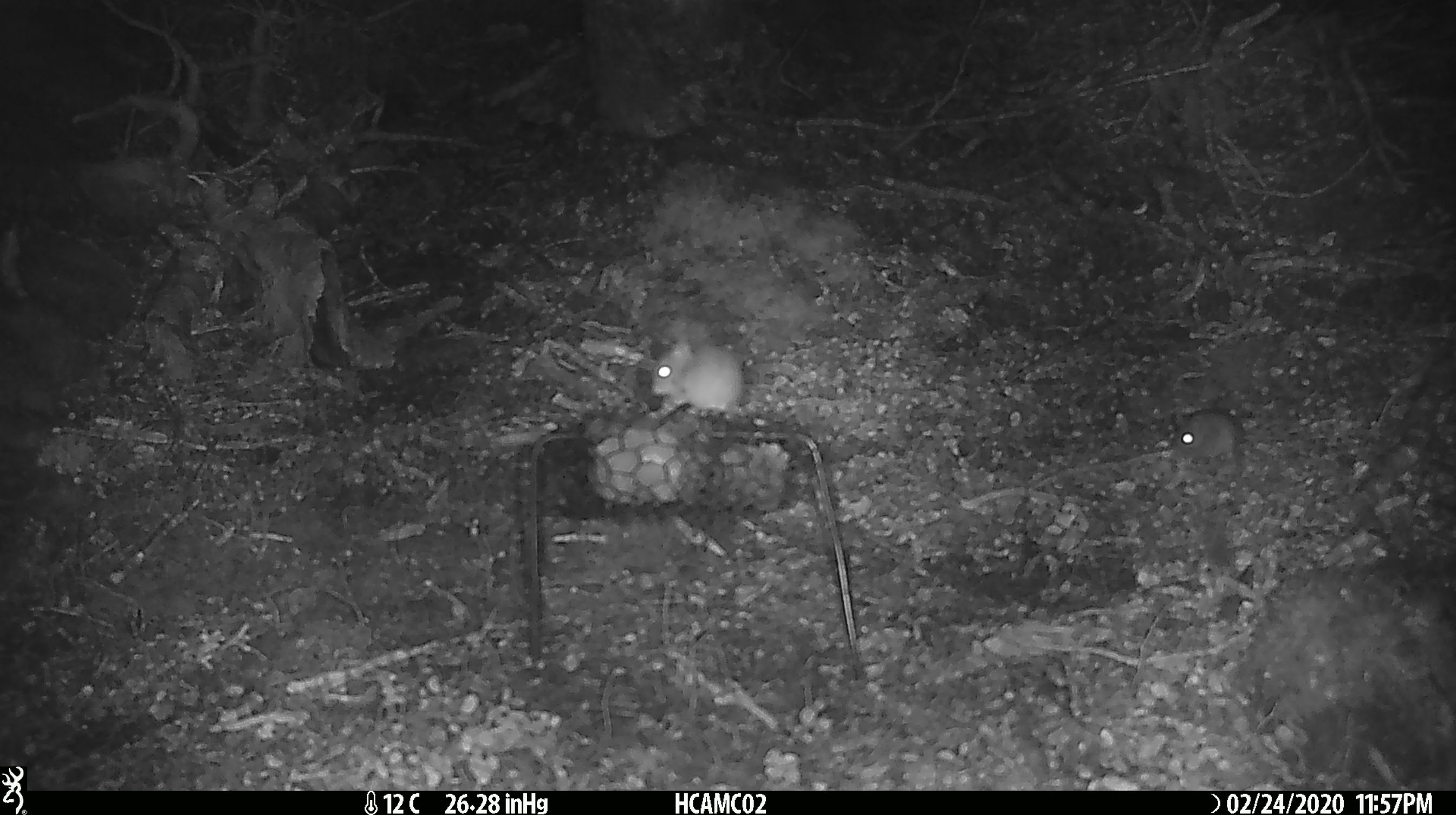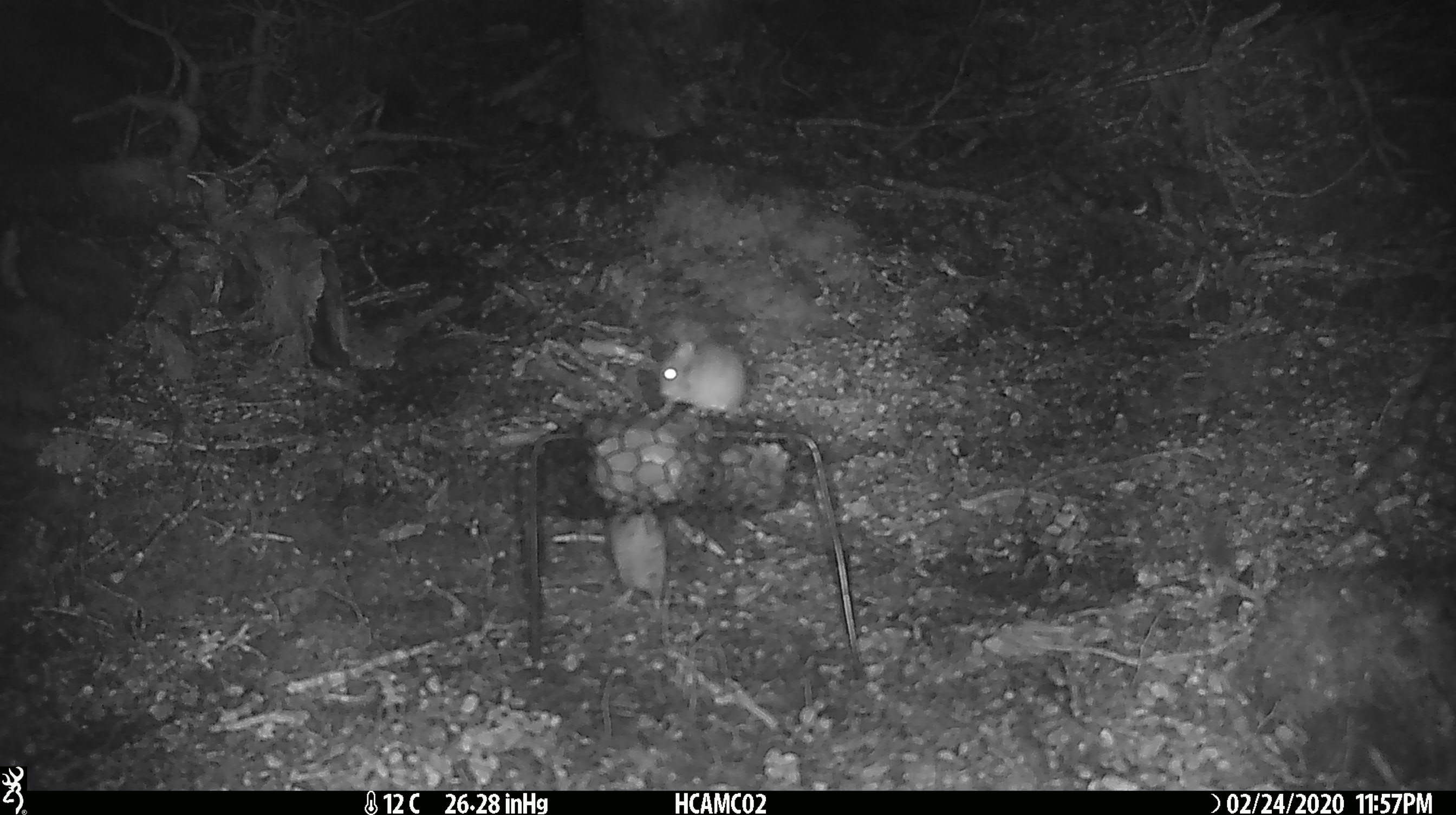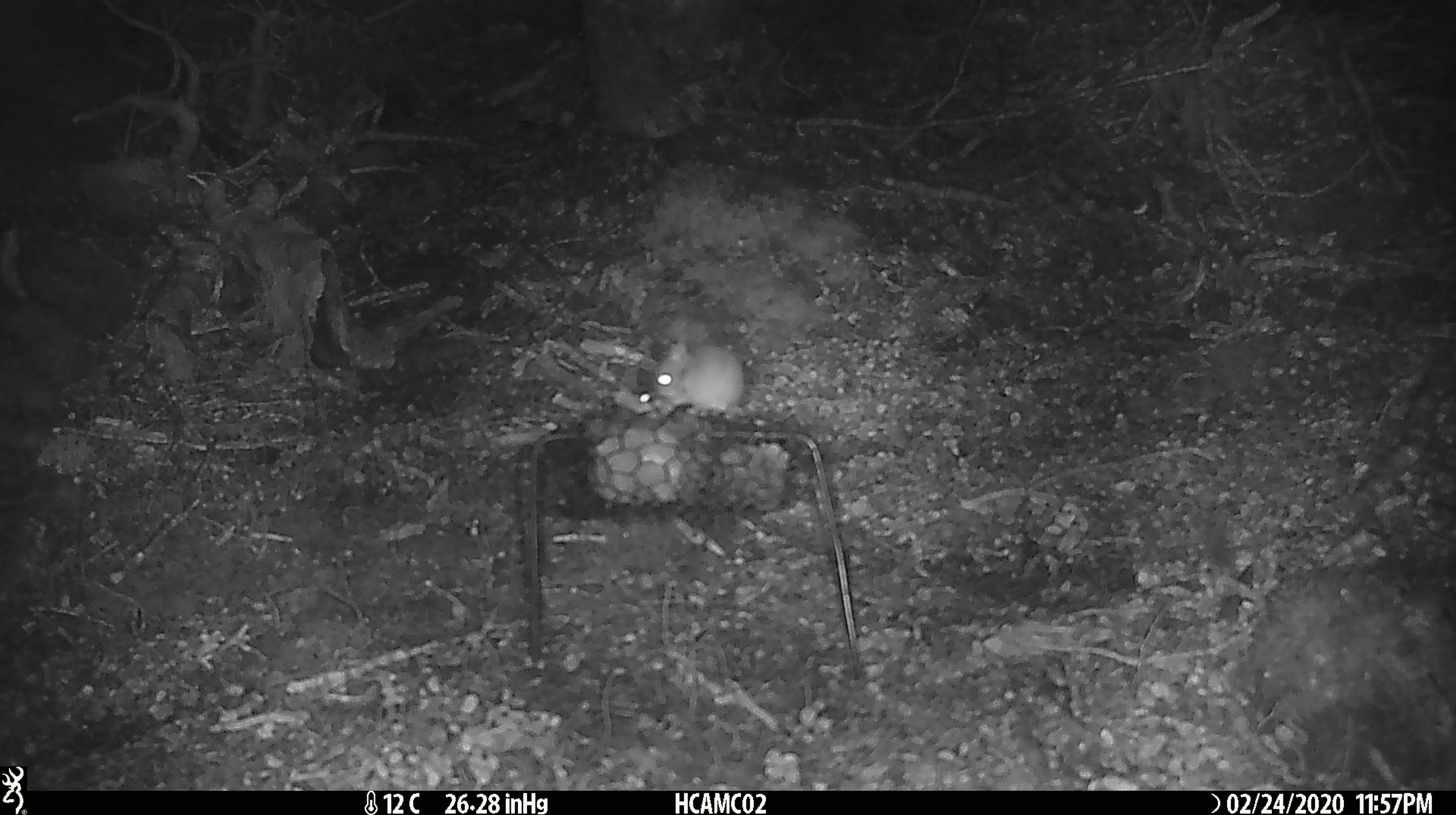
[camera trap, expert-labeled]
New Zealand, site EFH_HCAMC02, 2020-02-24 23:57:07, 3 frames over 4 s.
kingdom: Animalia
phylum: Chordata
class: Mammalia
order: Rodentia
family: Muridae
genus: Mus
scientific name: Mus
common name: mouse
Mouse (Mus).